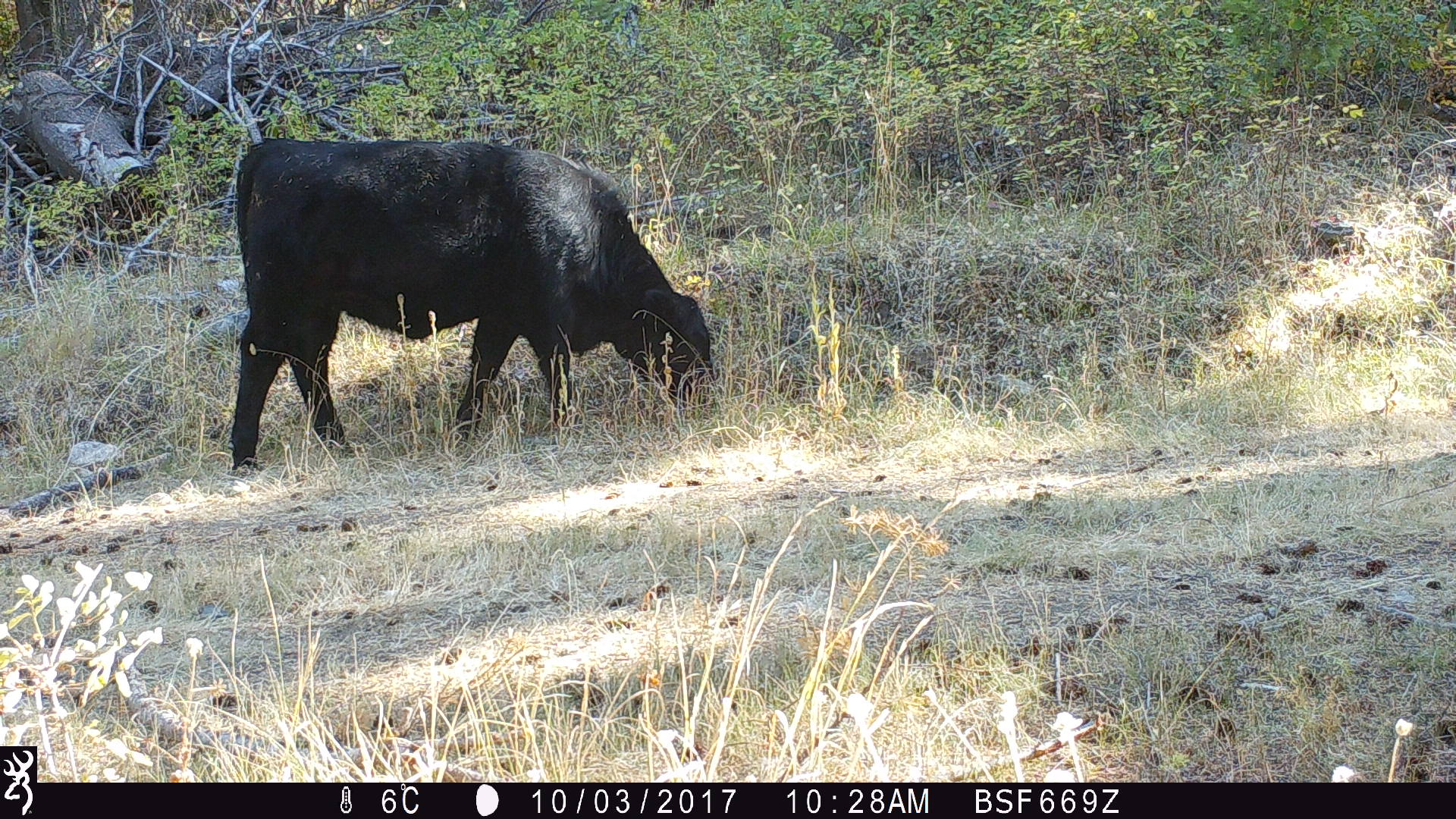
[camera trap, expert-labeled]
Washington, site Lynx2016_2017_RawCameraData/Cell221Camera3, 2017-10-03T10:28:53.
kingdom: Animalia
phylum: Chordata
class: Mammalia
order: Artiodactyla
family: Bovidae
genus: Bos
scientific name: Bos taurus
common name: domestic cattle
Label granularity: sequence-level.